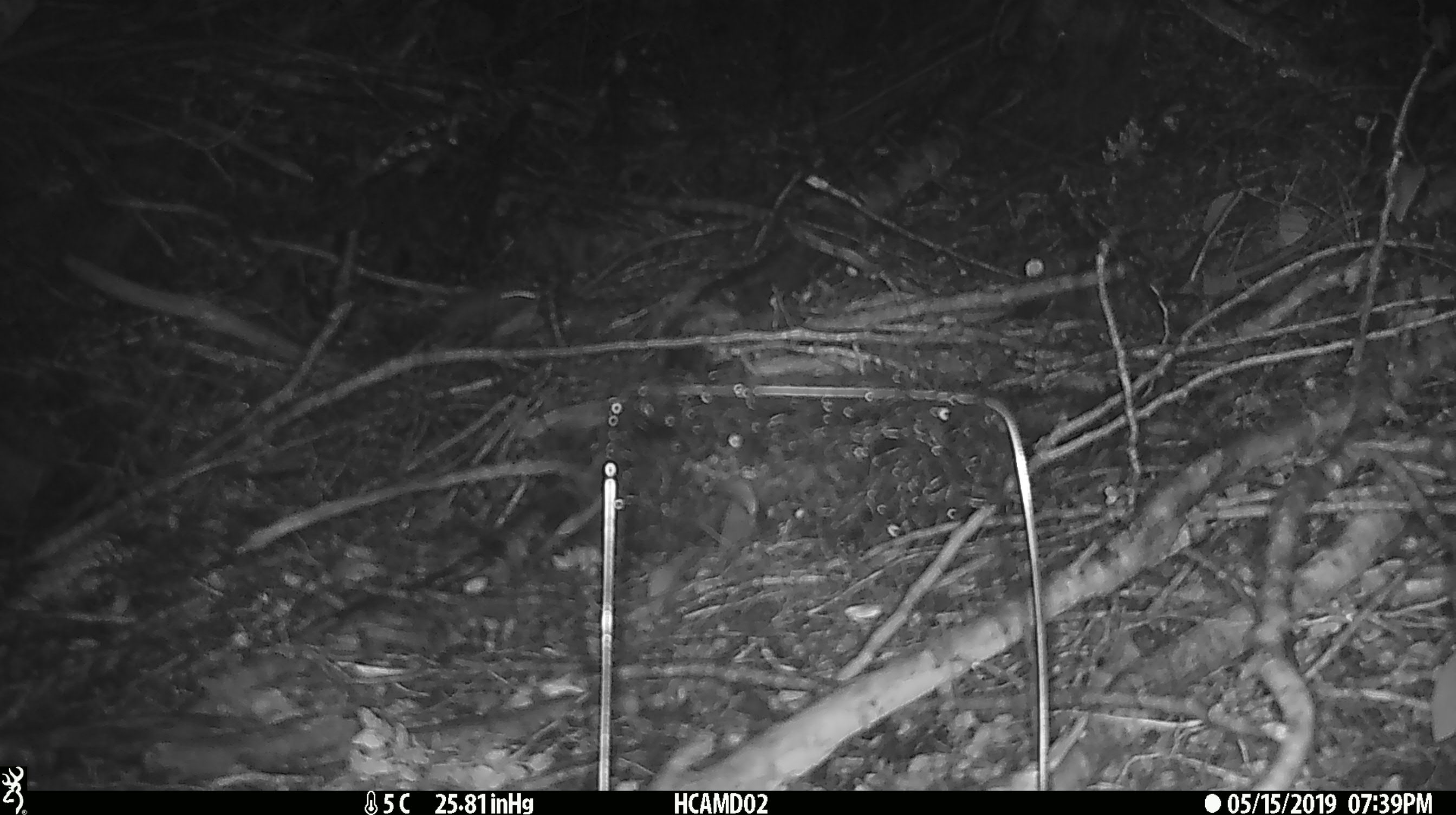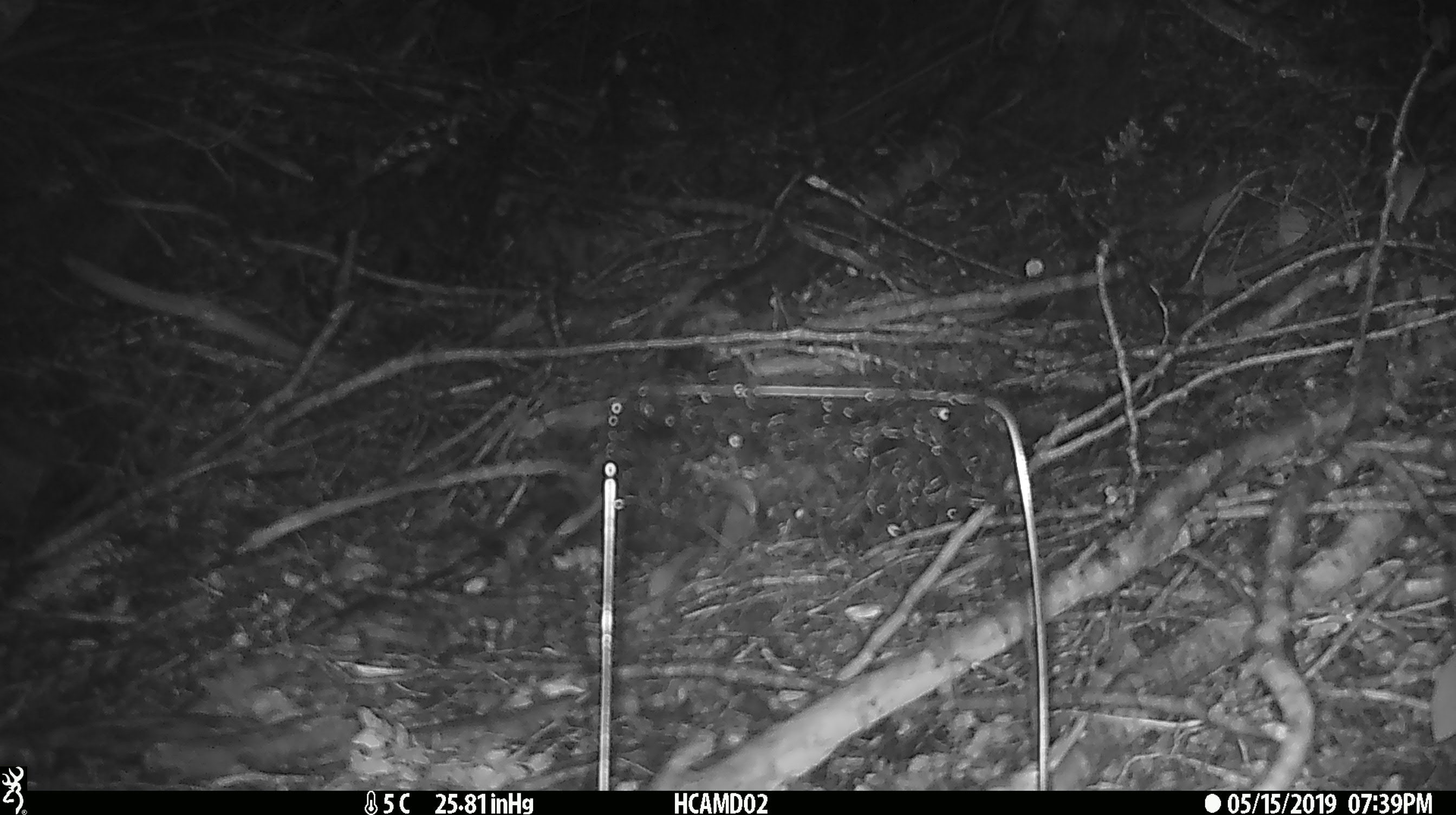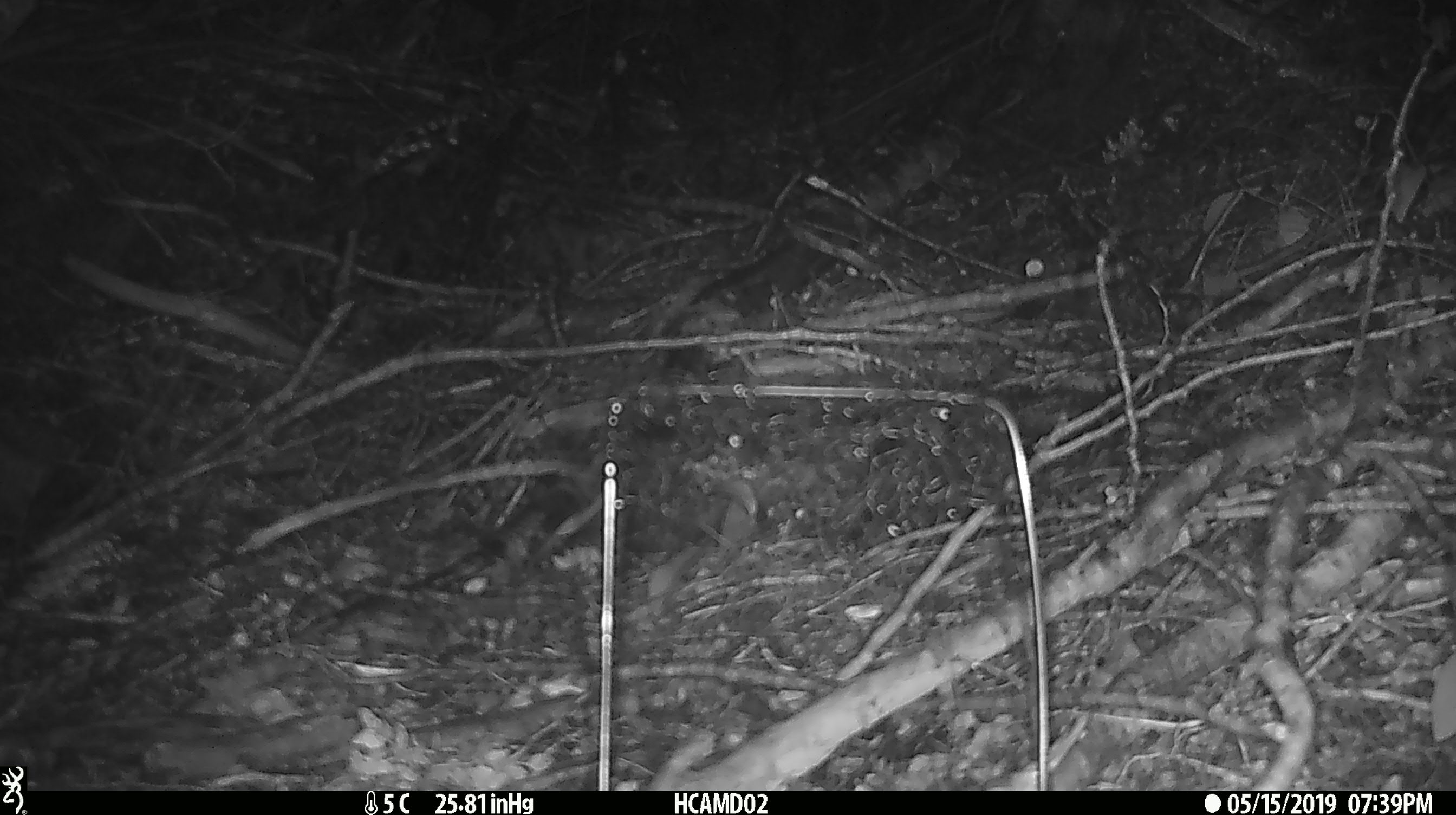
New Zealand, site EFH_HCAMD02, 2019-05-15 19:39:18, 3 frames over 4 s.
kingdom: Animalia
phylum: Chordata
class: Mammalia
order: Rodentia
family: Muridae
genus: Mus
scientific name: Mus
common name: mouse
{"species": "mouse (Mus)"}